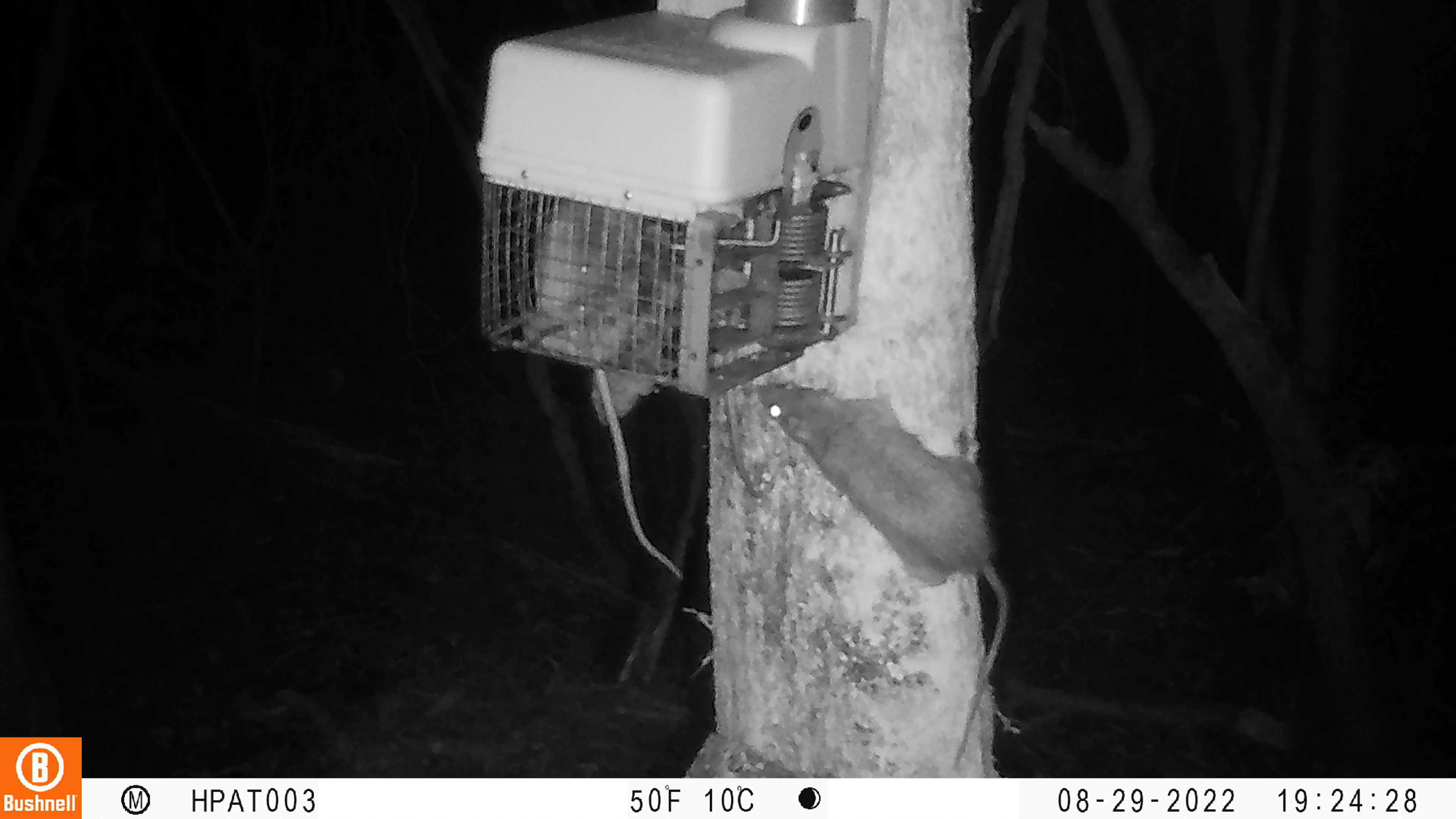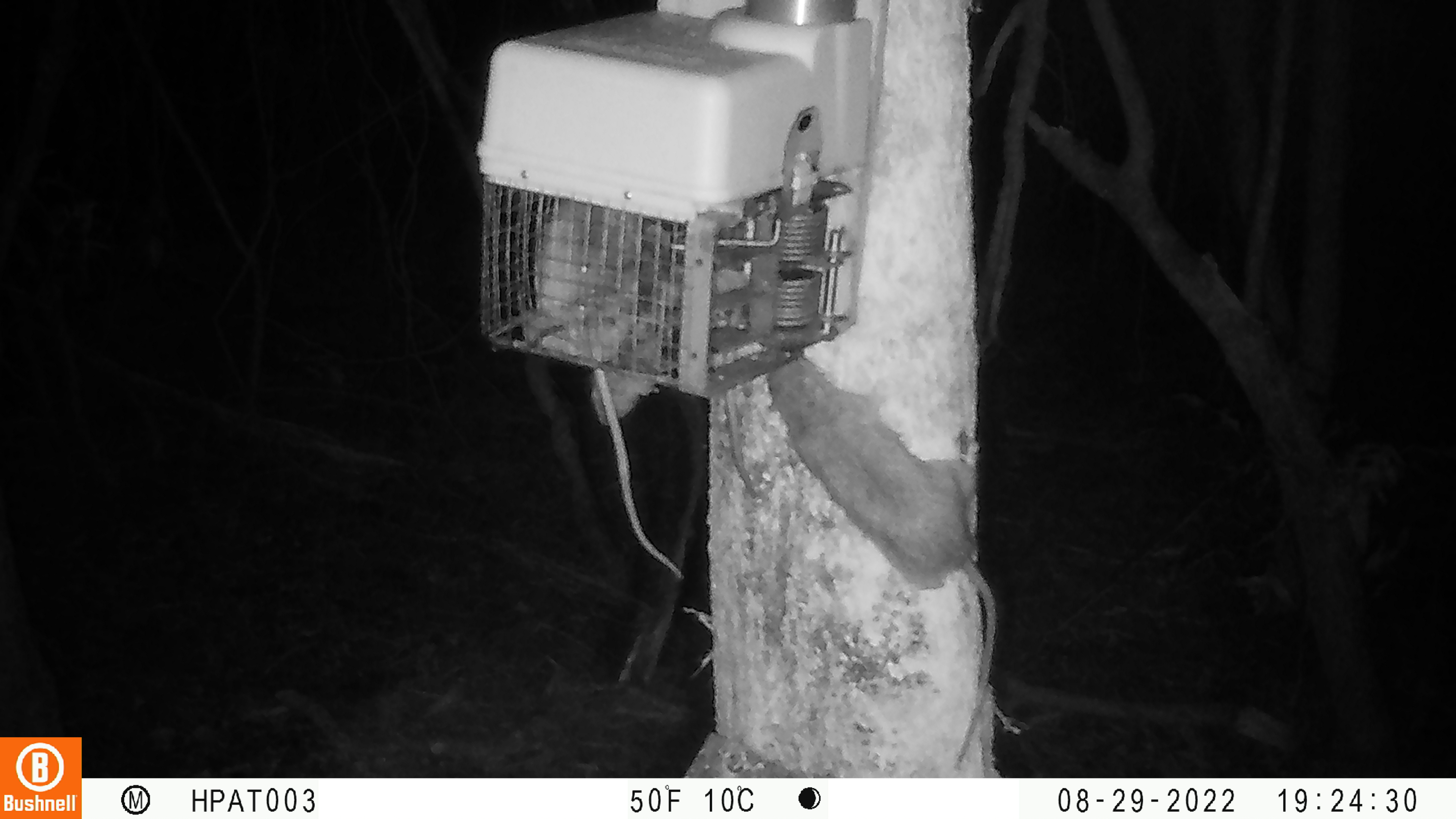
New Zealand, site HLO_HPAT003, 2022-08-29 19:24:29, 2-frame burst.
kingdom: Animalia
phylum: Chordata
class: Mammalia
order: Rodentia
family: Muridae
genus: Rattus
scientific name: Rattus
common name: rat